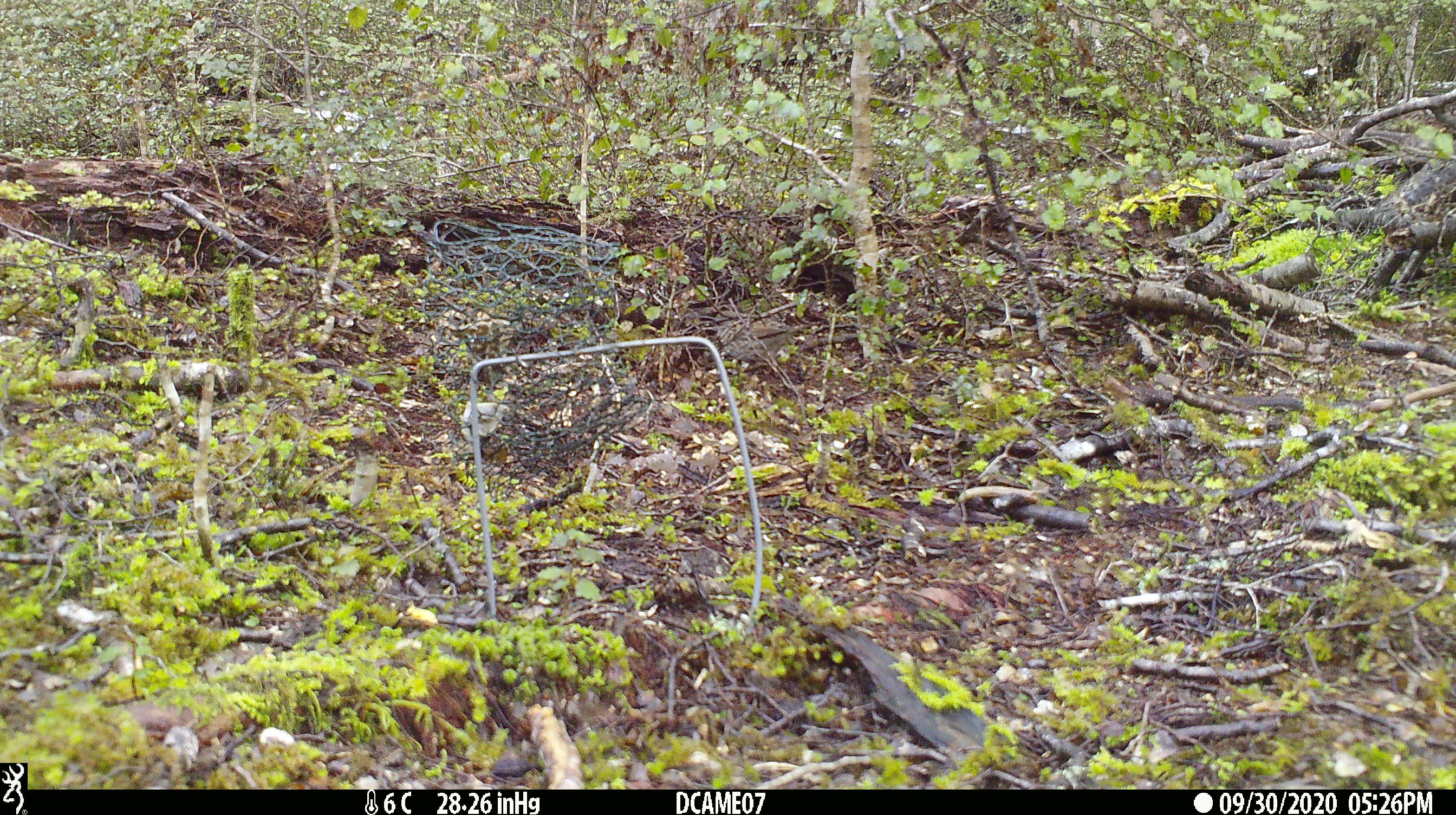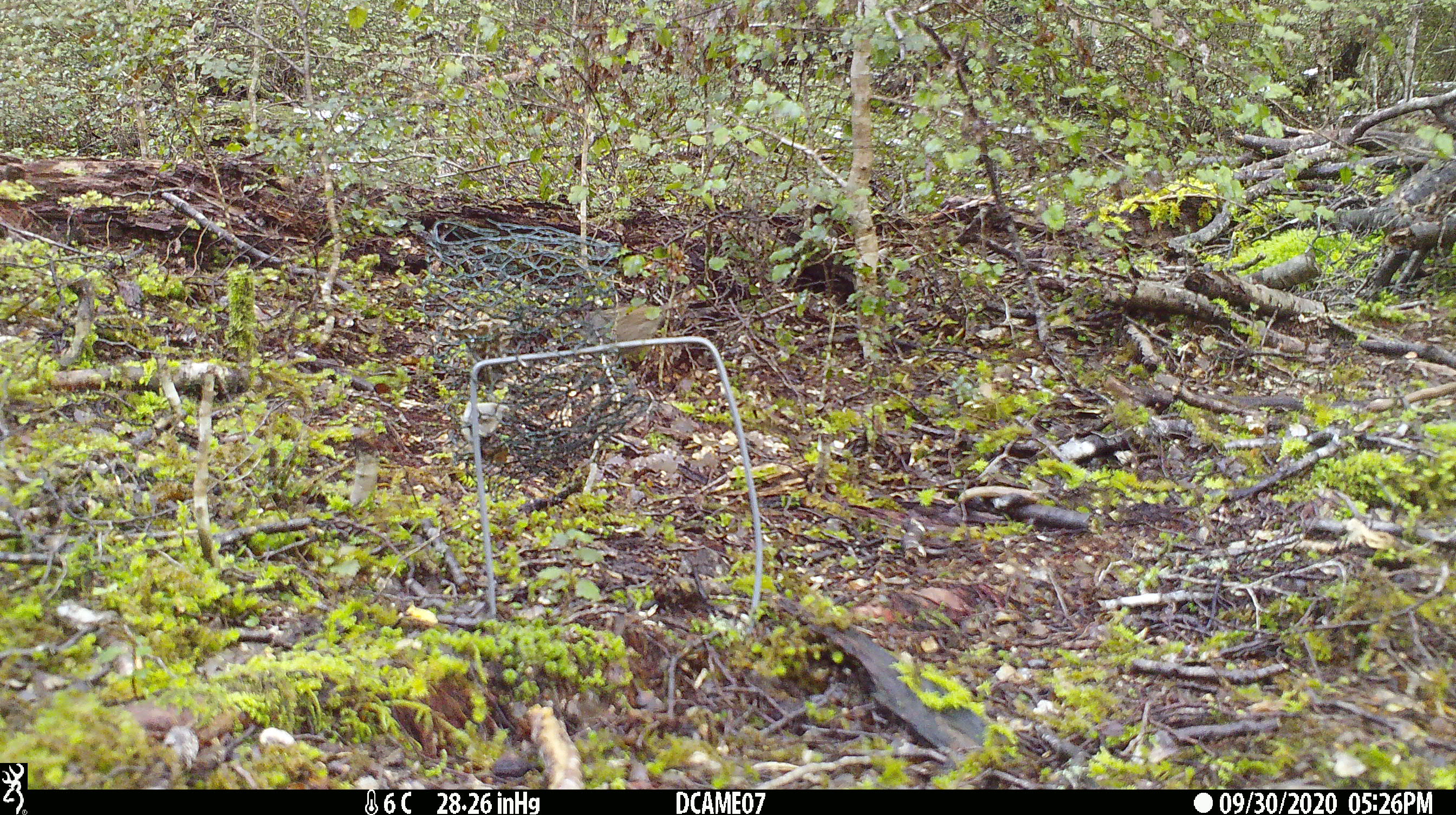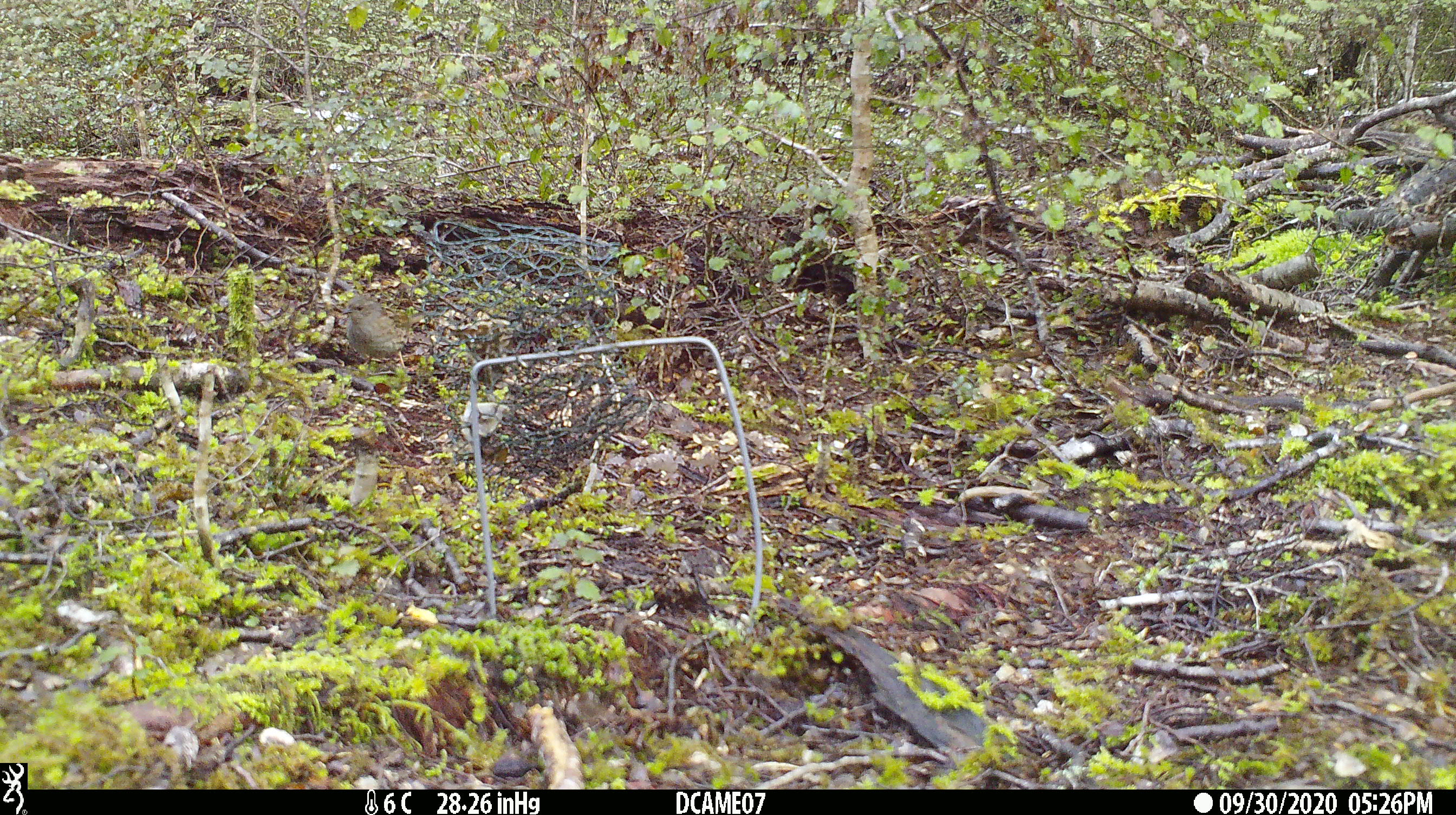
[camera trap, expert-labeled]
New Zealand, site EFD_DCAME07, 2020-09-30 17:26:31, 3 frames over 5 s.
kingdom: Animalia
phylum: Chordata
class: Aves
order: Passeriformes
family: Prunellidae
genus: Prunella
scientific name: Prunella modularis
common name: dunnock